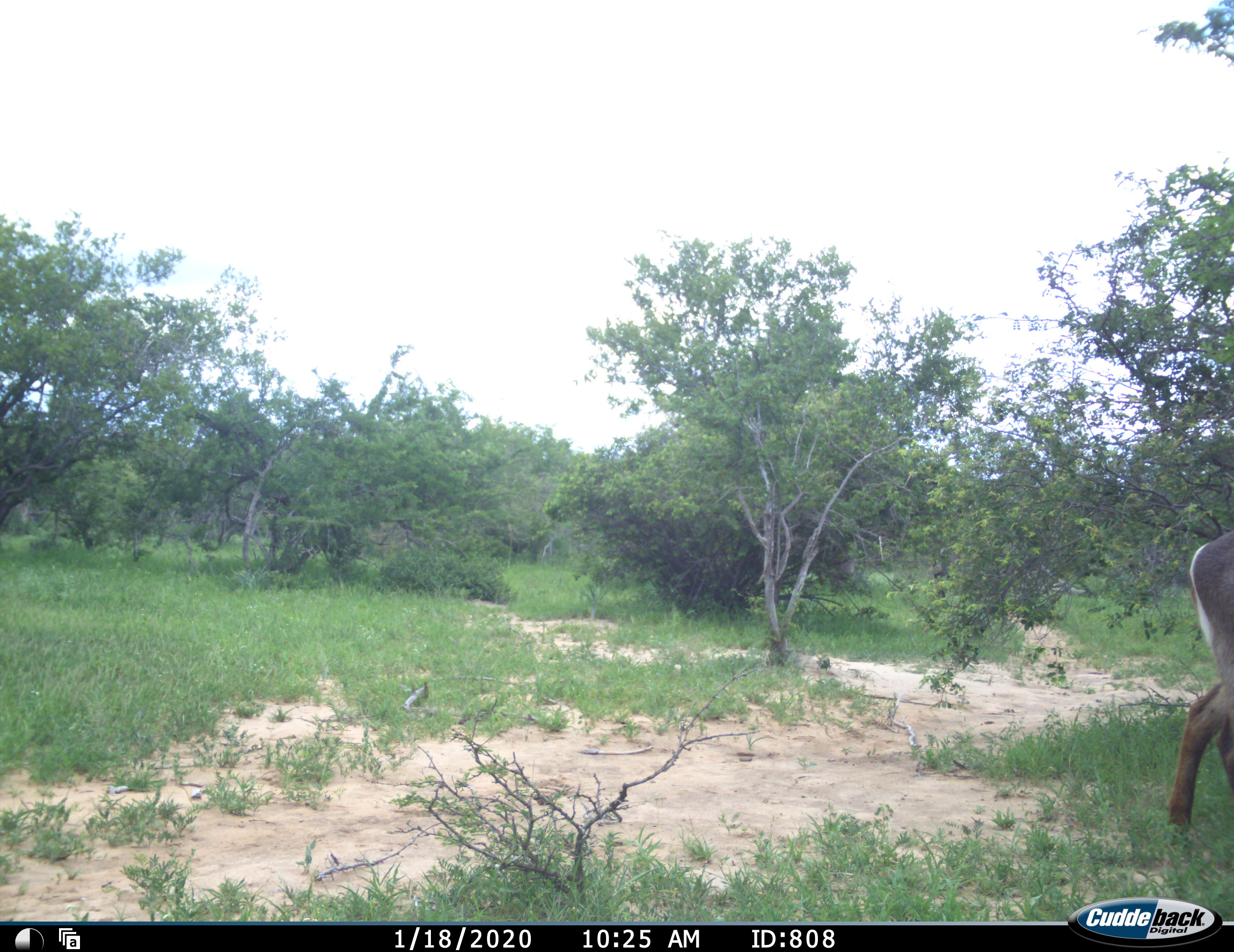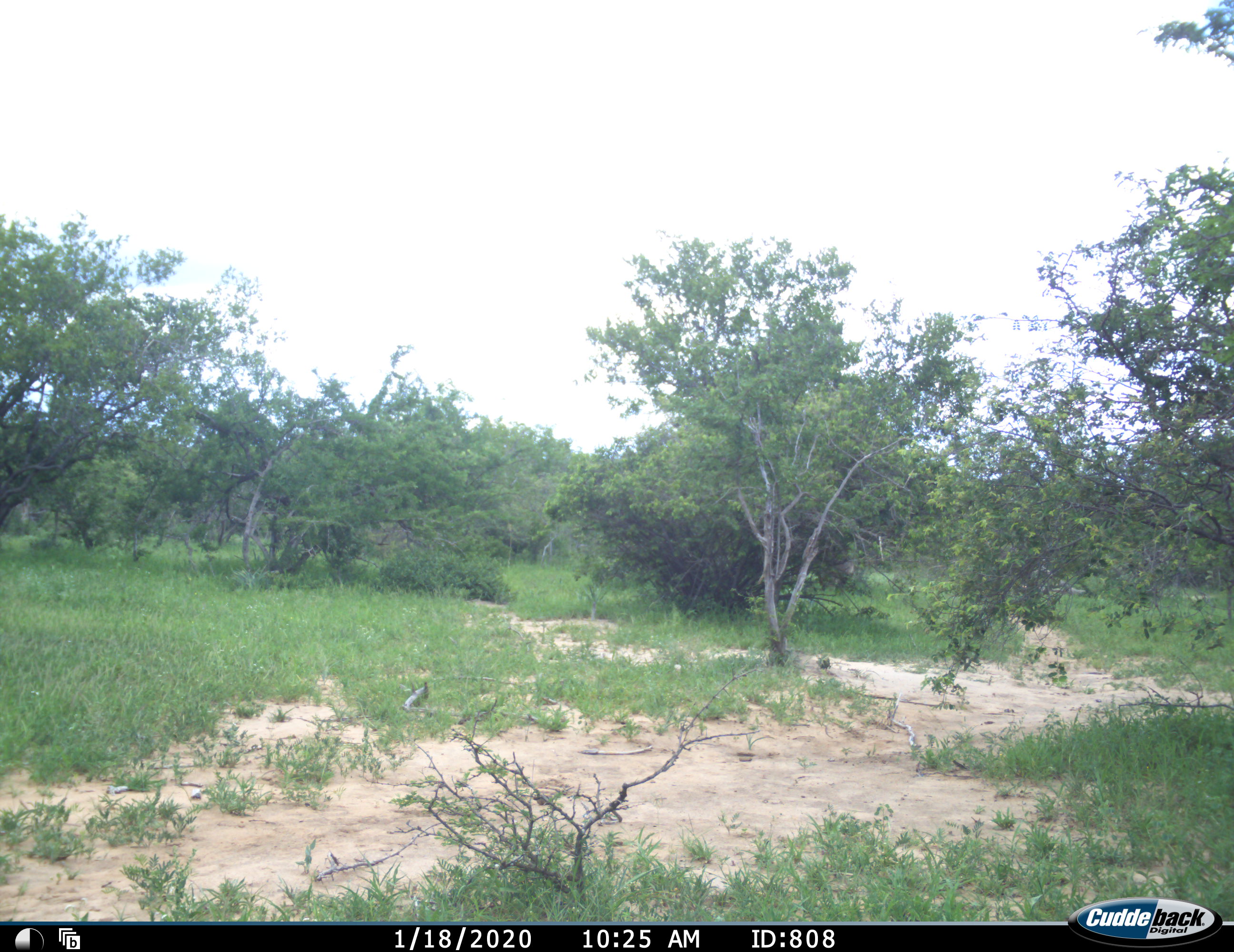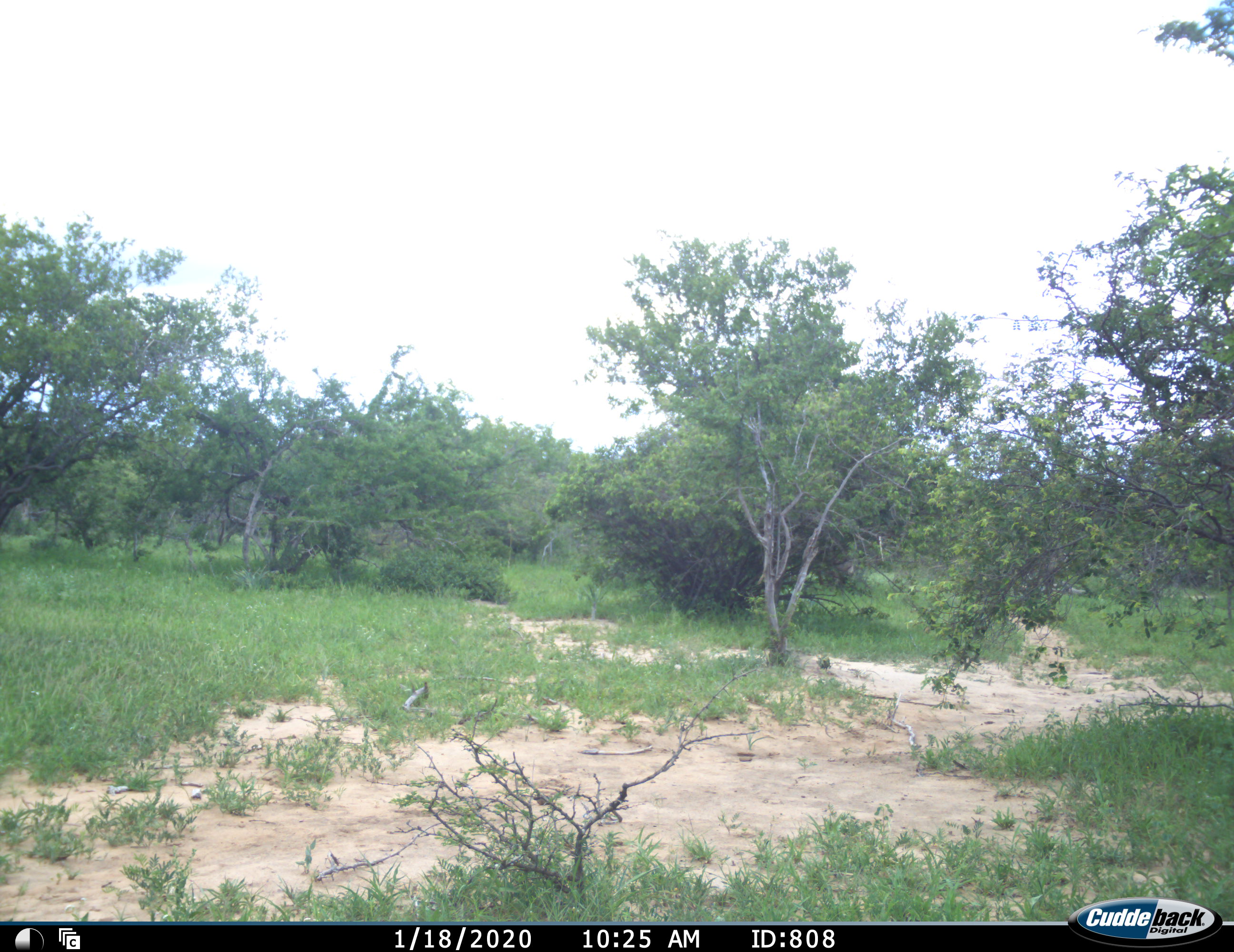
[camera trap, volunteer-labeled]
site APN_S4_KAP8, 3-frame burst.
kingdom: Animalia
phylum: Chordata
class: Mammalia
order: Artiodactyla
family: Bovidae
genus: Kobus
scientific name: Kobus ellipsiprymnus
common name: waterbuck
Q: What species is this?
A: Waterbuck (Kobus ellipsiprymnus).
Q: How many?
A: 1.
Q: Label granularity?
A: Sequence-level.